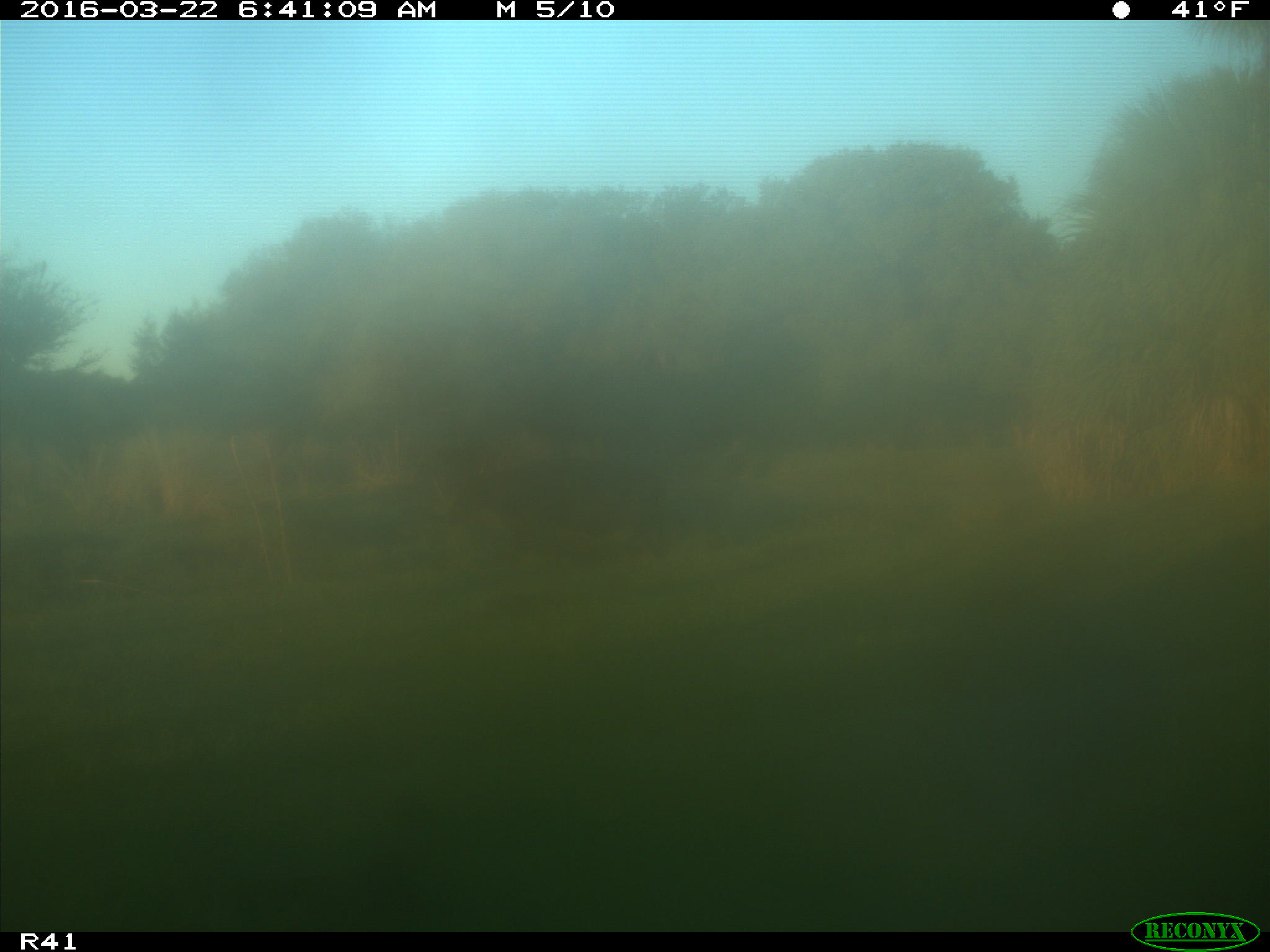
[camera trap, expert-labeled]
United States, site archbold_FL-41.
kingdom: Animalia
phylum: Chordata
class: Mammalia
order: Artiodactyla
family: Bovidae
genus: Bos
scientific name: Bos taurus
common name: domestic cow